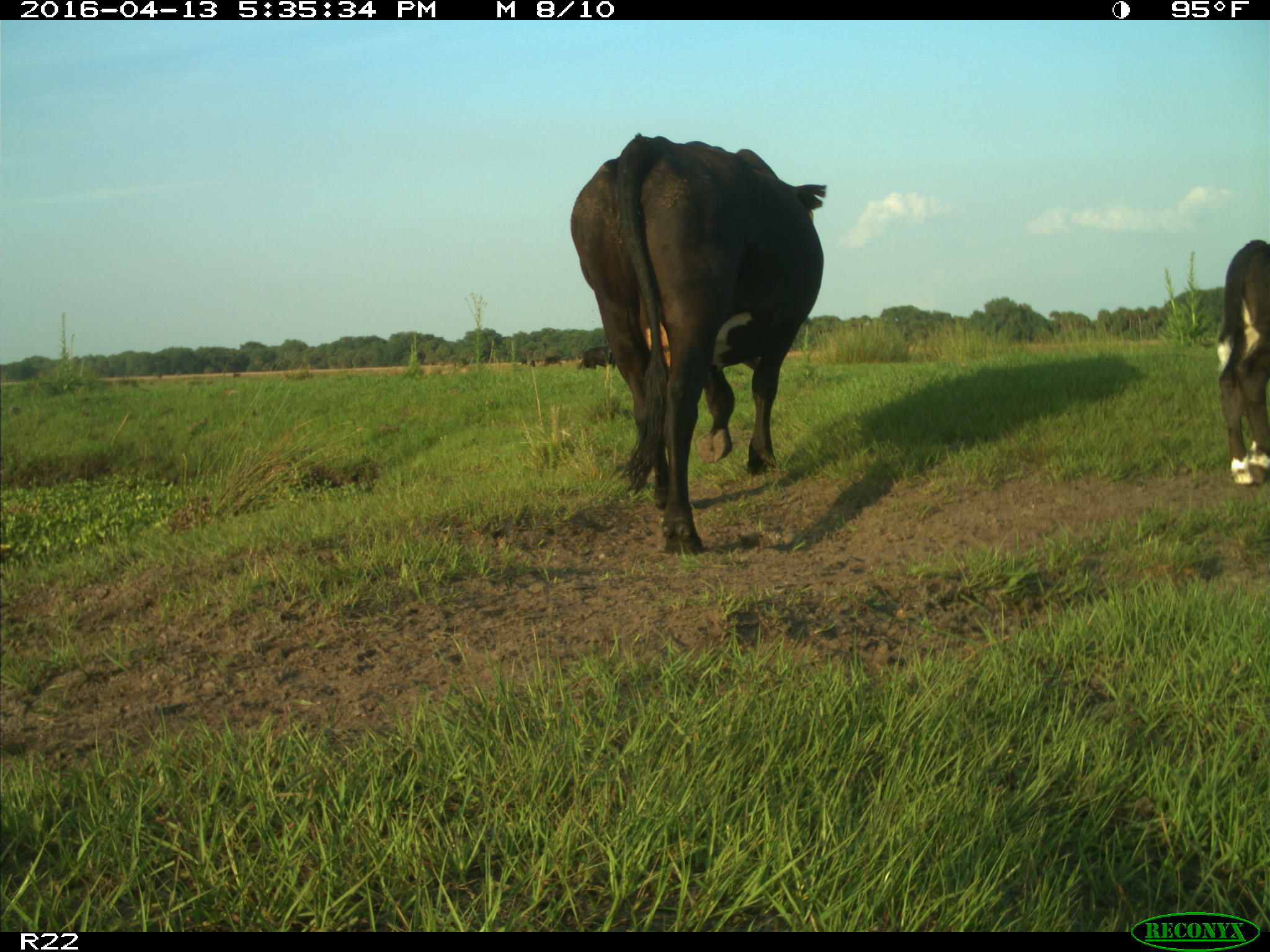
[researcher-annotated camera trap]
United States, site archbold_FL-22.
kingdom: Animalia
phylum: Chordata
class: Mammalia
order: Artiodactyla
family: Bovidae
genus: Bos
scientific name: Bos taurus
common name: domestic cow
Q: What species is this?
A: Bos taurus (domestic cow).